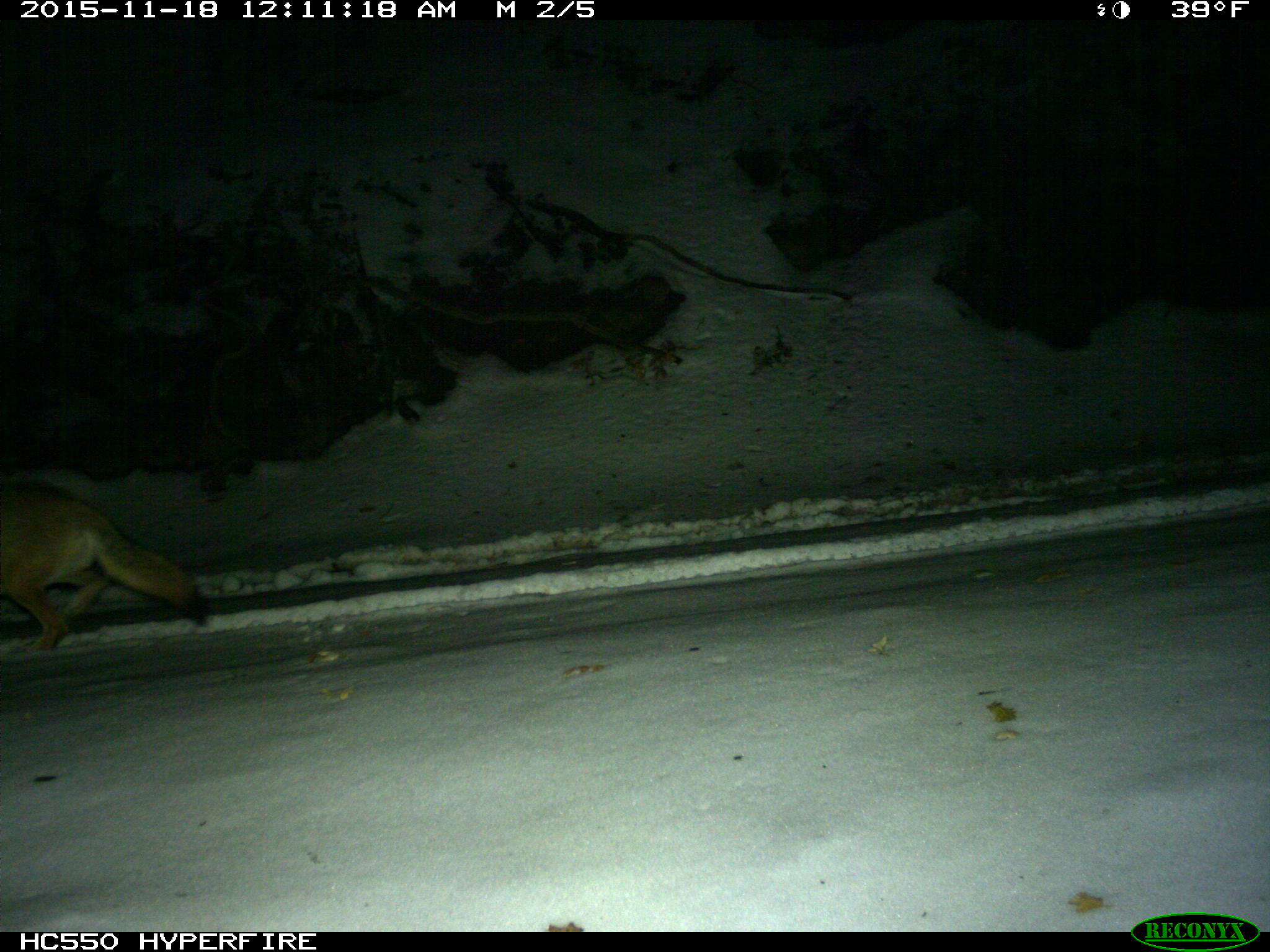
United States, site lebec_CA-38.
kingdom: Animalia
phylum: Chordata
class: Mammalia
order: Carnivora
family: Canidae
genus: Canis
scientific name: Canis latrans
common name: coyote